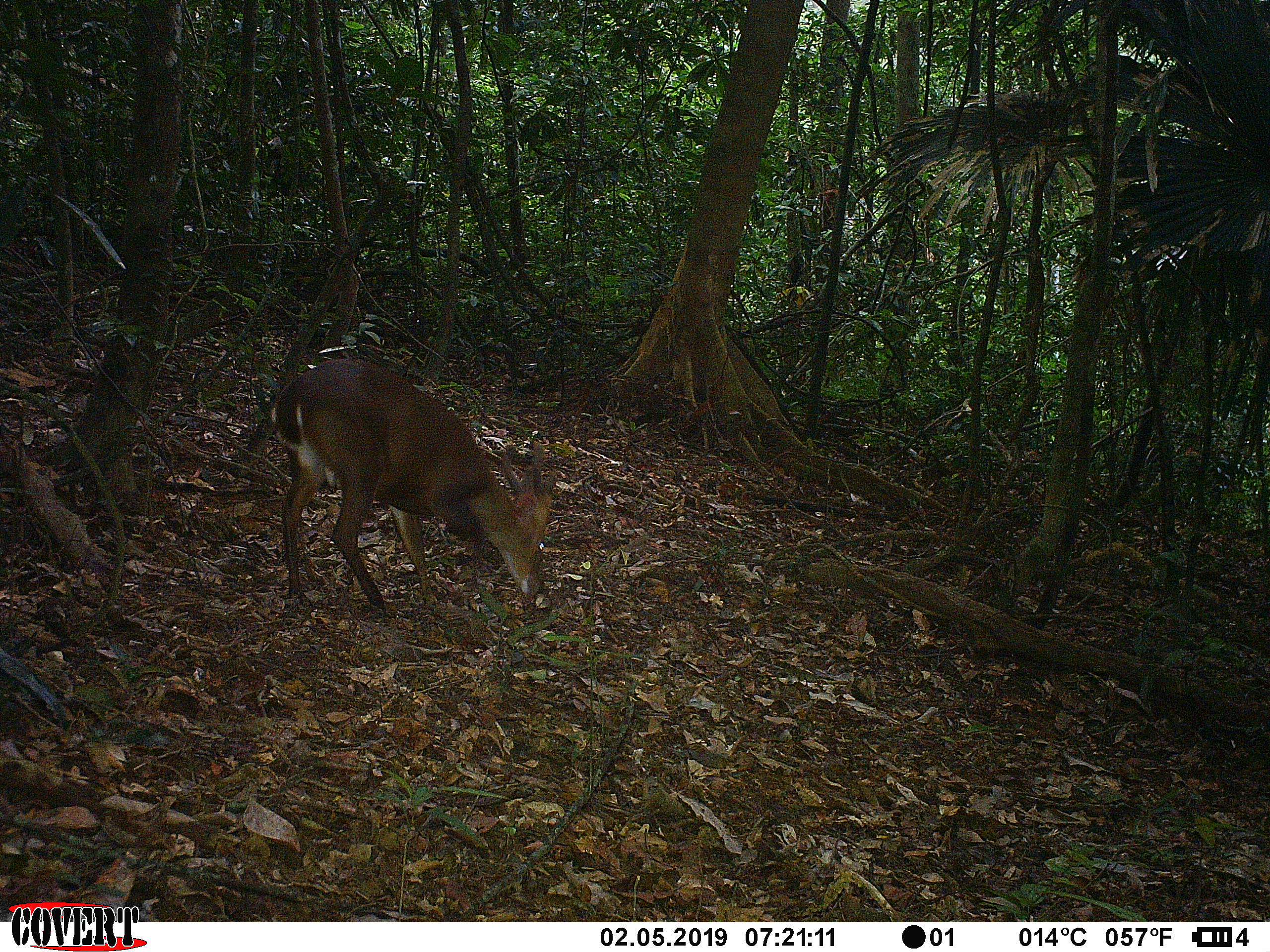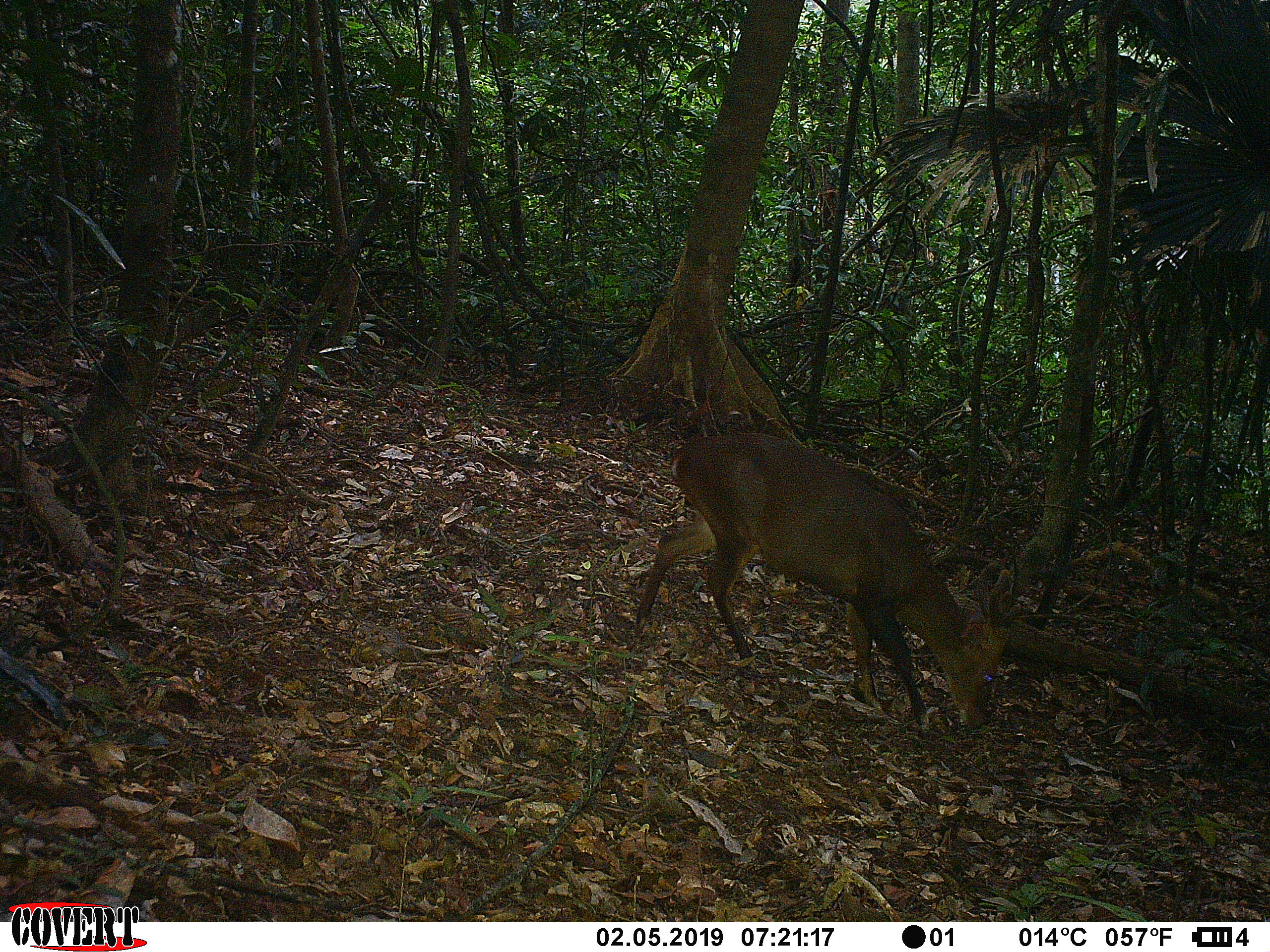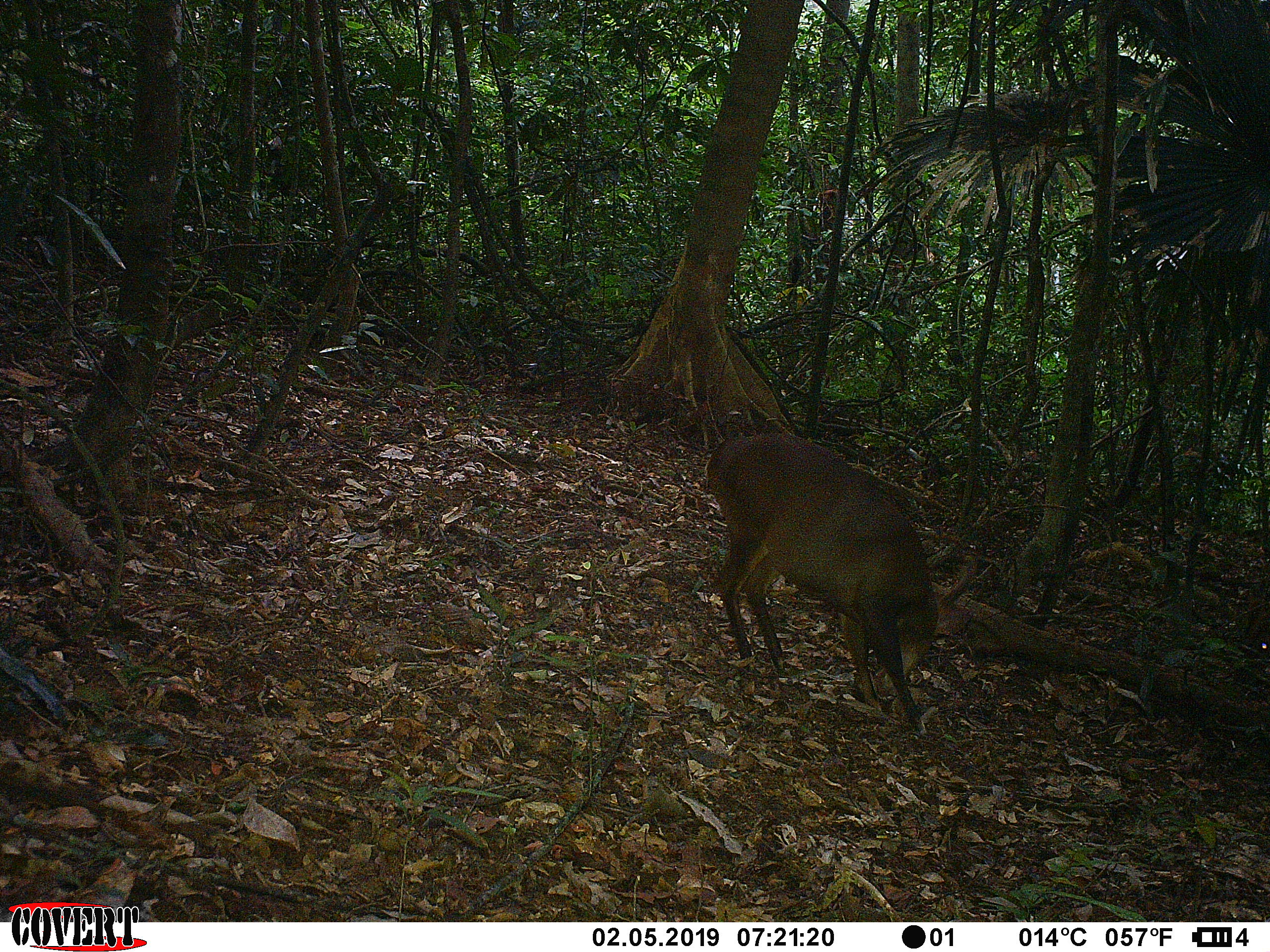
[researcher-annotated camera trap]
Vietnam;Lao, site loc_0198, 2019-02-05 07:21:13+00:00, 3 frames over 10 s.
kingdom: Animalia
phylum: Chordata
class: Mammalia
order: Artiodactyla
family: Cervidae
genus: Muntiacus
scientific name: Muntiacus vuquangensis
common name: large-antlered muntjac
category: large antlered muntjac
Large antlered muntjac (large-antlered muntjac) (Muntiacus vuquangensis). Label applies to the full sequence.